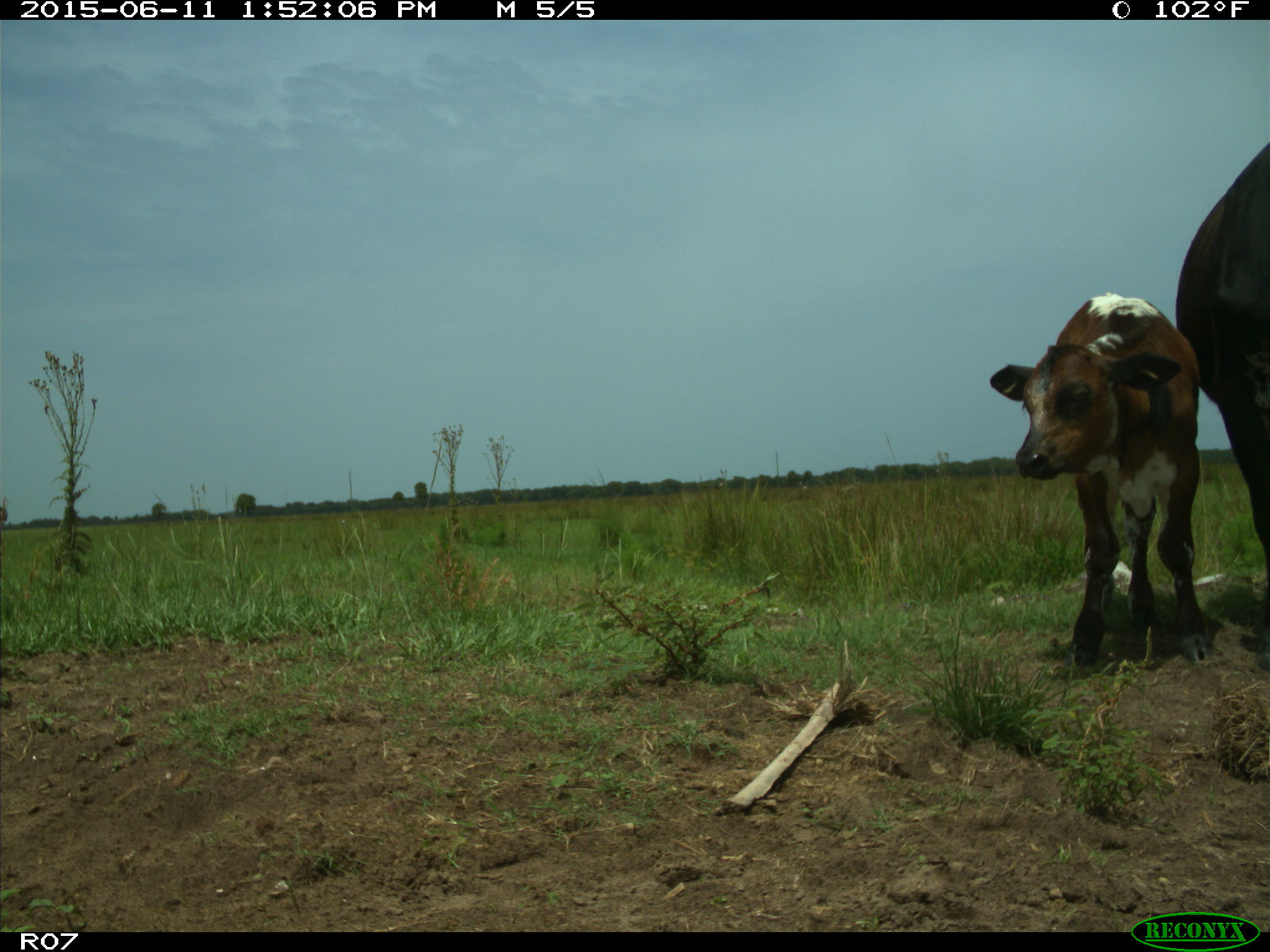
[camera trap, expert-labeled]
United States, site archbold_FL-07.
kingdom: Animalia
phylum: Chordata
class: Mammalia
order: Artiodactyla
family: Bovidae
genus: Bos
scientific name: Bos taurus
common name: domestic cow